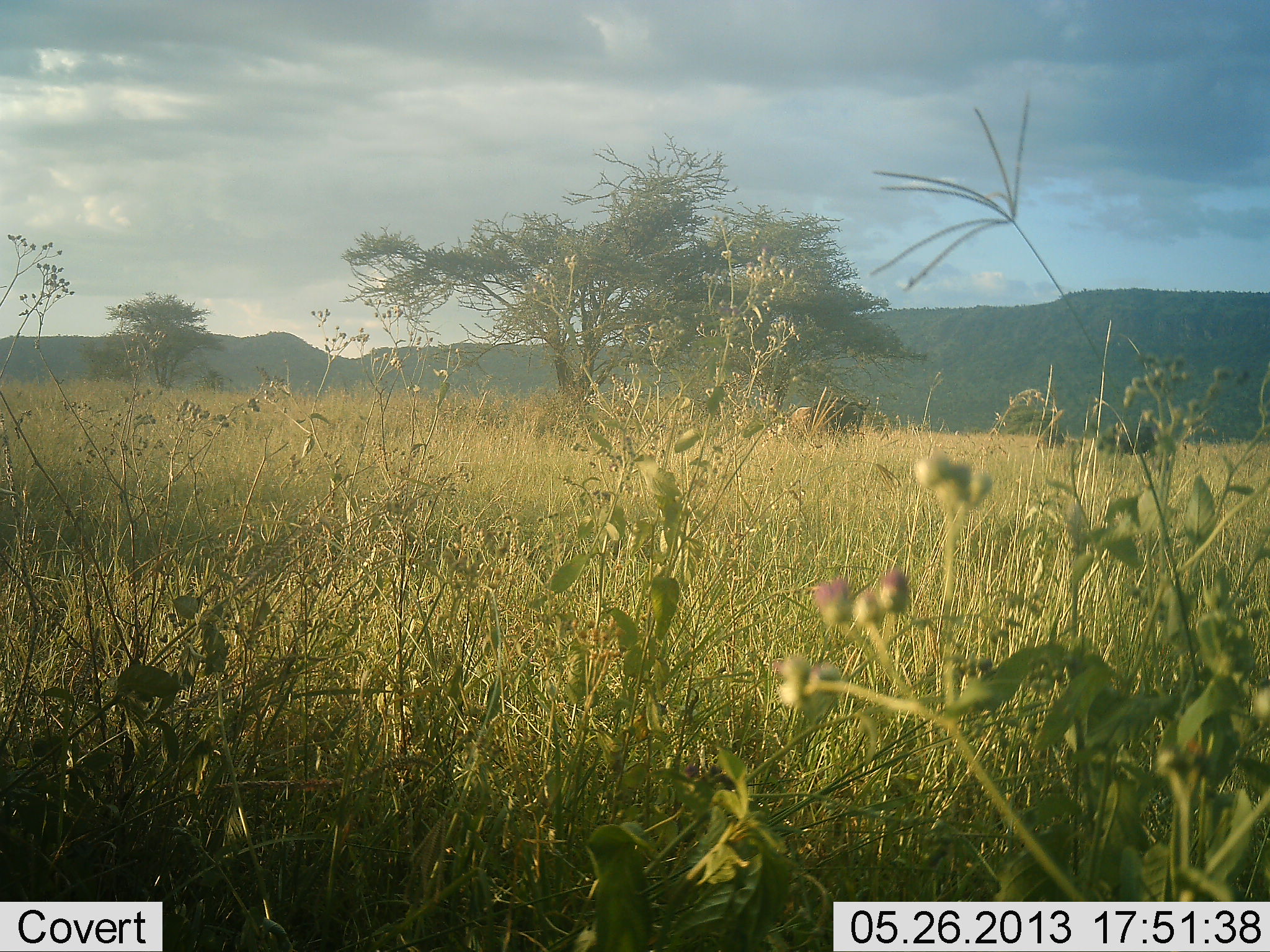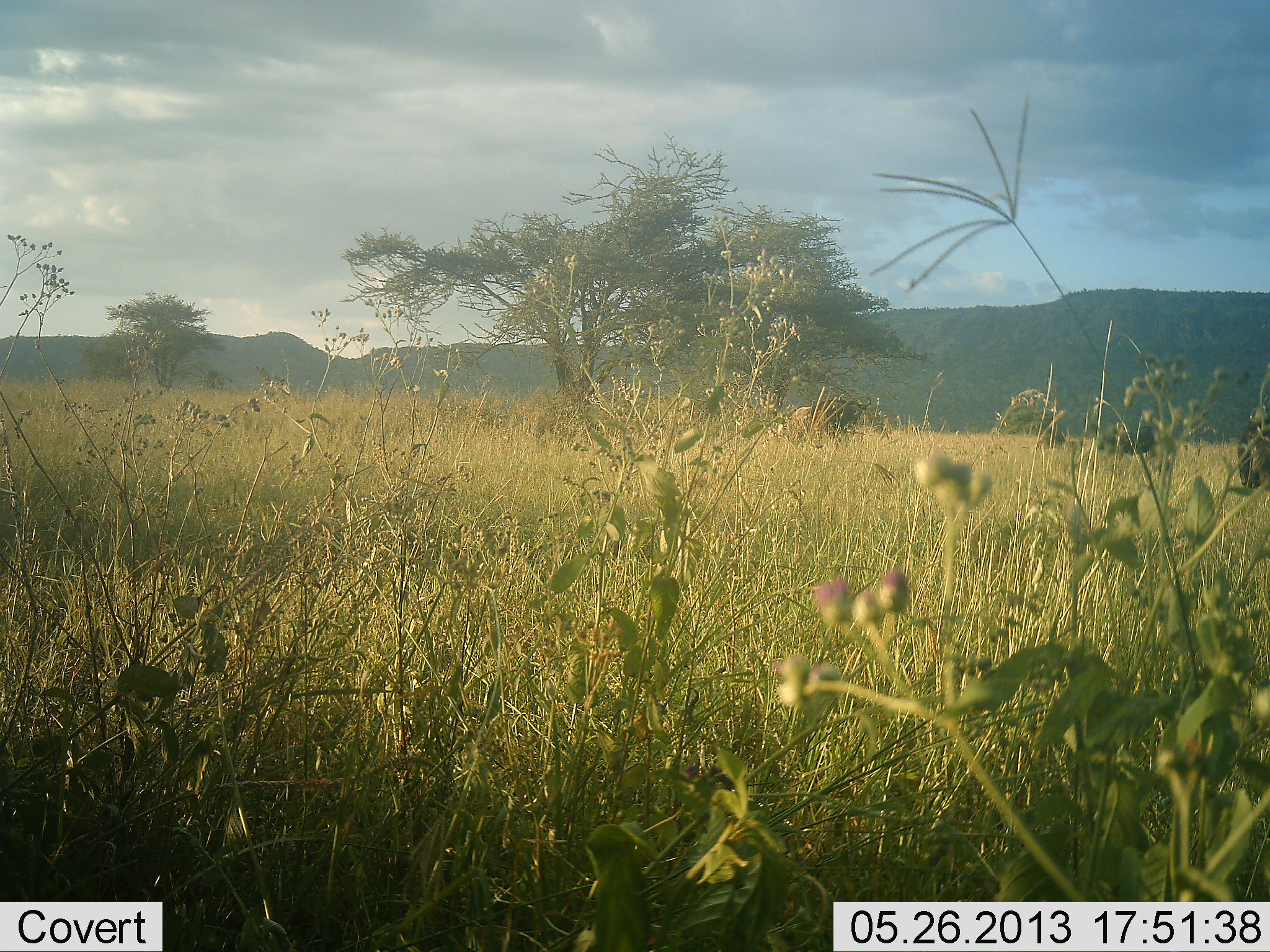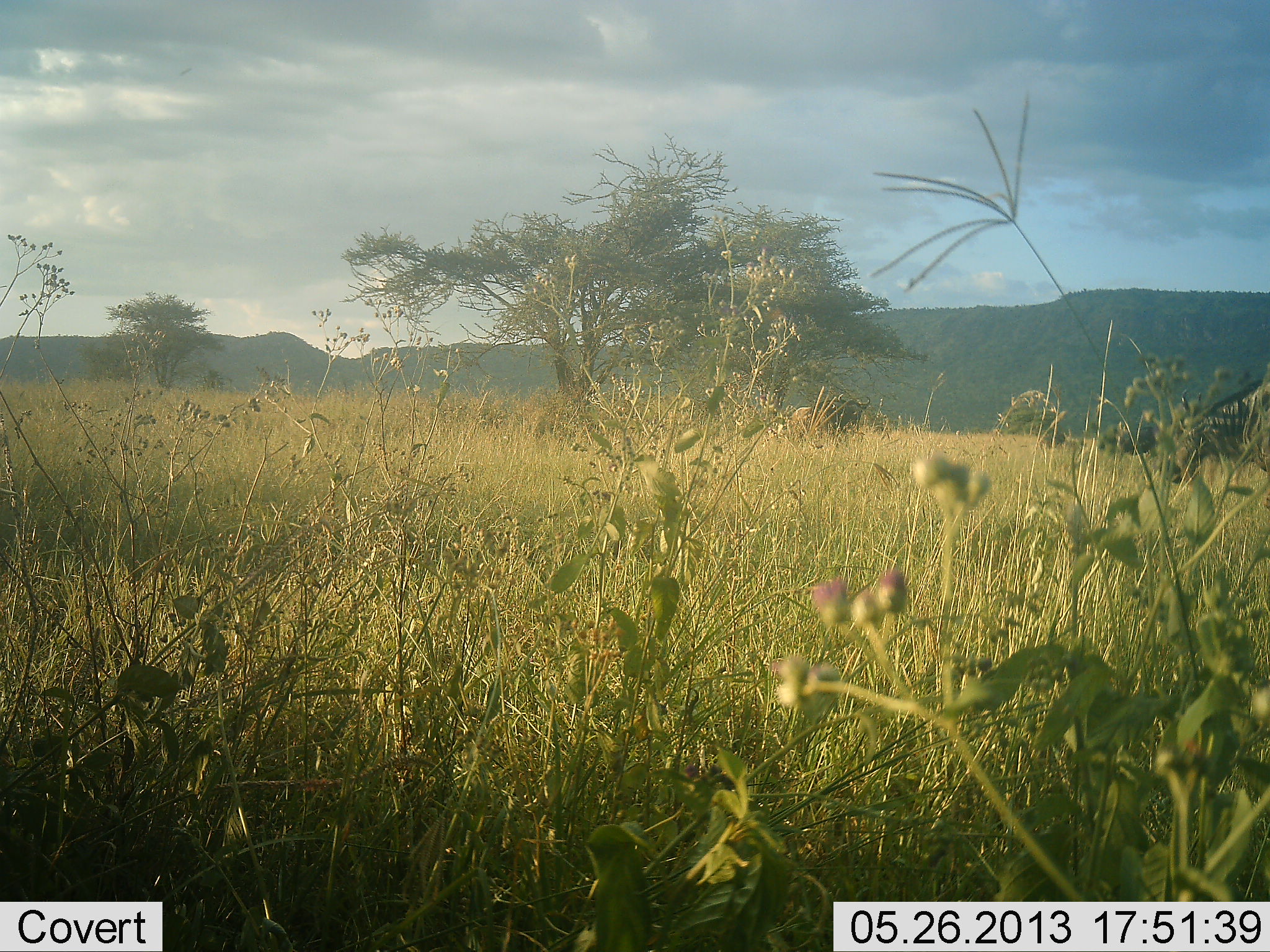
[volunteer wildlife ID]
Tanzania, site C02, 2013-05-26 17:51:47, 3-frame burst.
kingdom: Animalia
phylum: Chordata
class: Mammalia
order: Artiodactyla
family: Bovidae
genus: Connochaetes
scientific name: Connochaetes taurinus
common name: blue wildebeest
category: wildebeest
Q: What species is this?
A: Wildebeest (blue wildebeest) (Connochaetes taurinus).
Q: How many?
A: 1.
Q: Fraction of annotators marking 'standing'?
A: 33%.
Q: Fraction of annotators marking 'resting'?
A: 0%.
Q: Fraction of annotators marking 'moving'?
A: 89%.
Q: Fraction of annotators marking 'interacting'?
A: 0%.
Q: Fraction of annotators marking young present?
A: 0%.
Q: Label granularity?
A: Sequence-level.